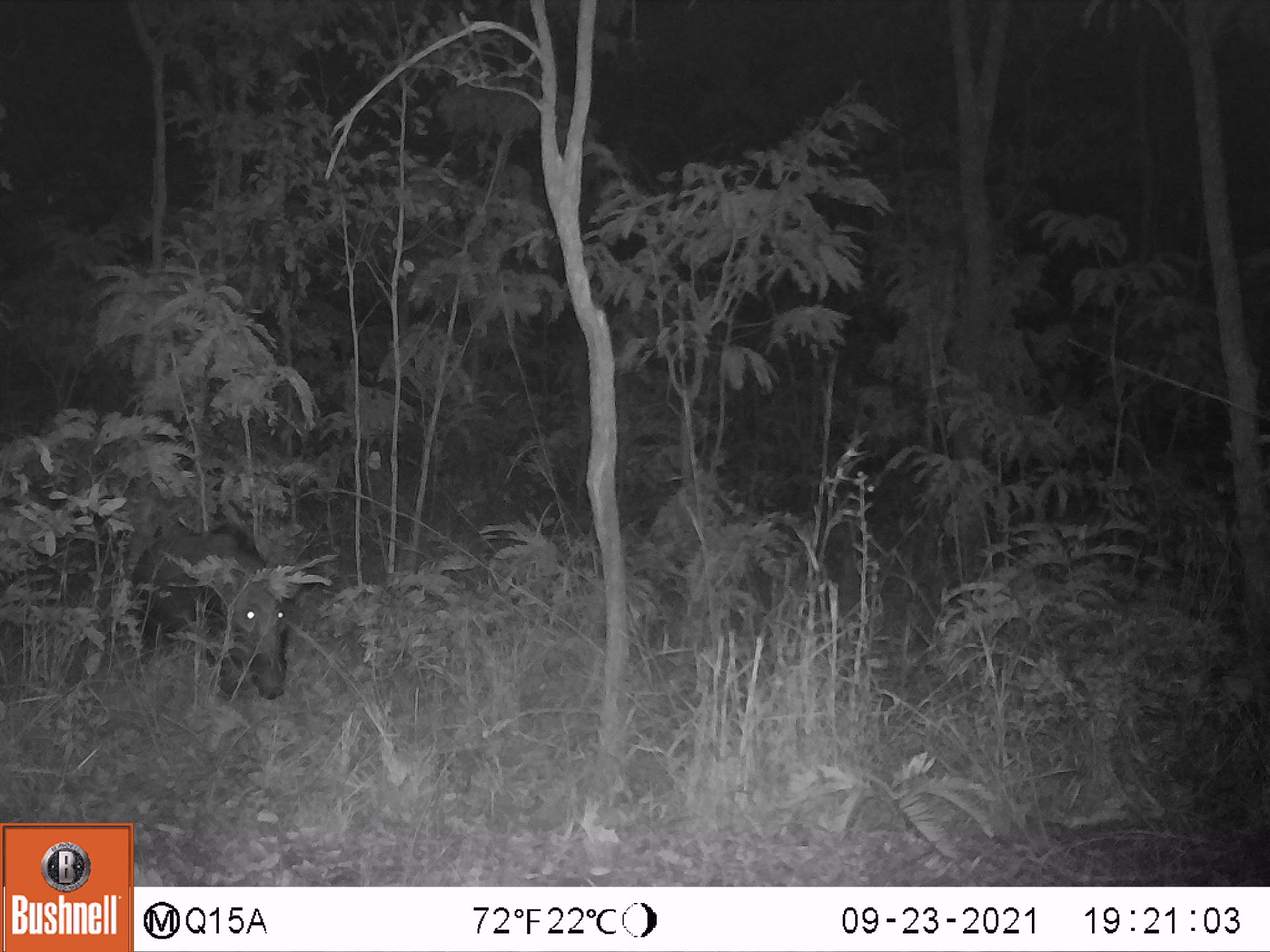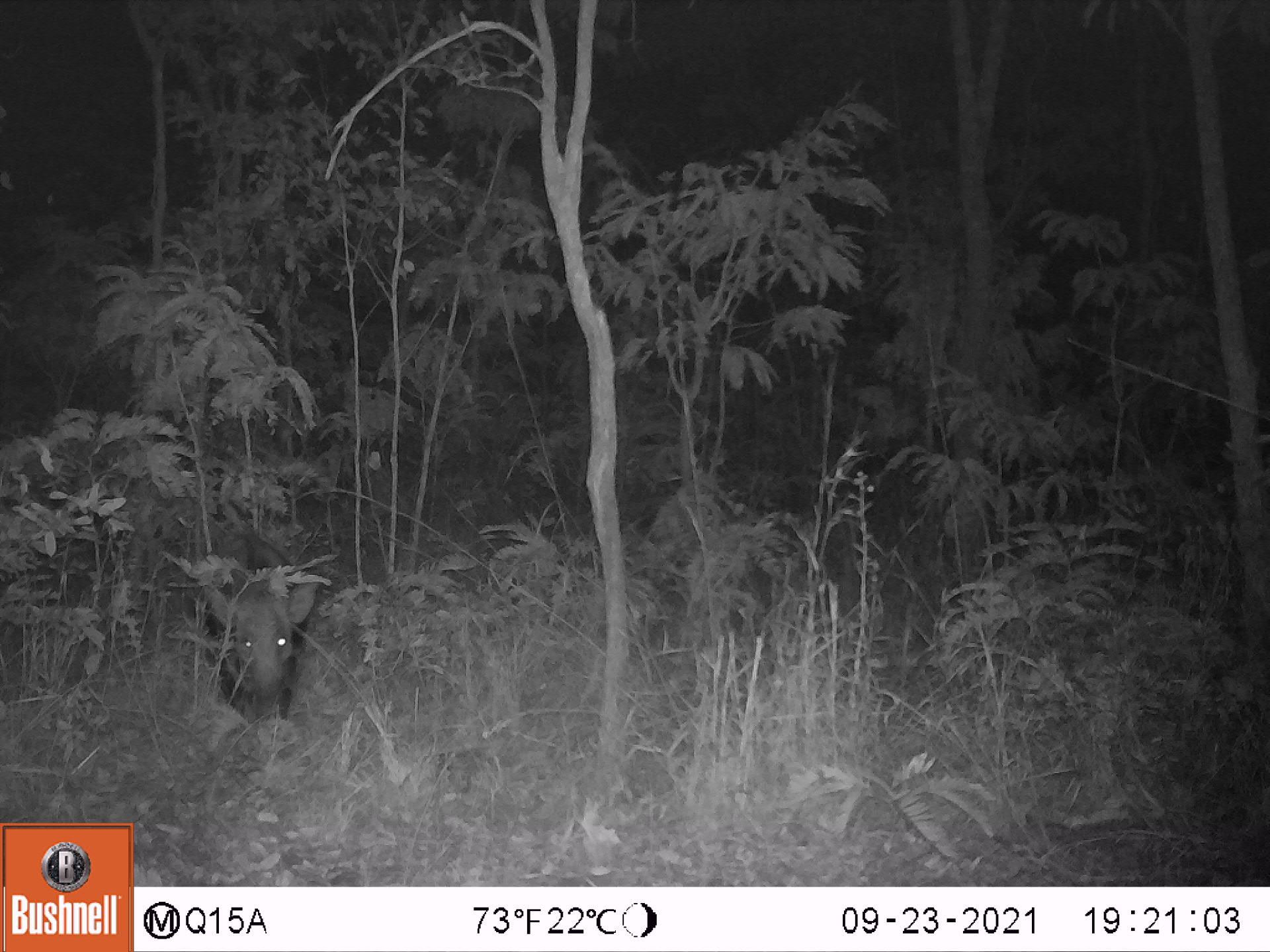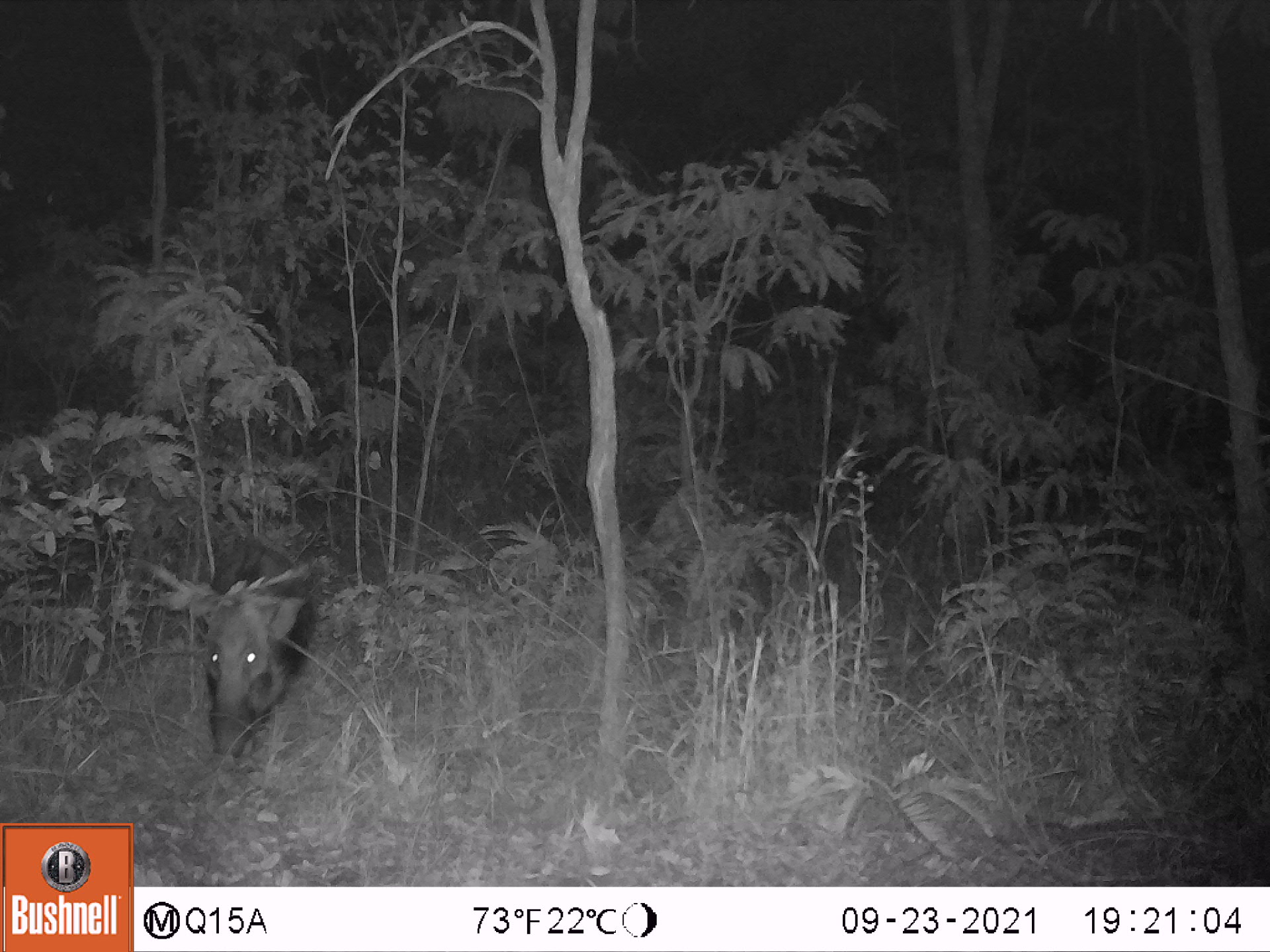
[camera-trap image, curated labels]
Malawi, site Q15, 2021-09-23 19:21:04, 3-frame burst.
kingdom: Animalia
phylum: Chordata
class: Mammalia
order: Artiodactyla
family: Suidae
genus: Potamochoerus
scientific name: Potamochoerus larvatus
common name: bushpig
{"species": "bushpig (Potamochoerus larvatus)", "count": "1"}